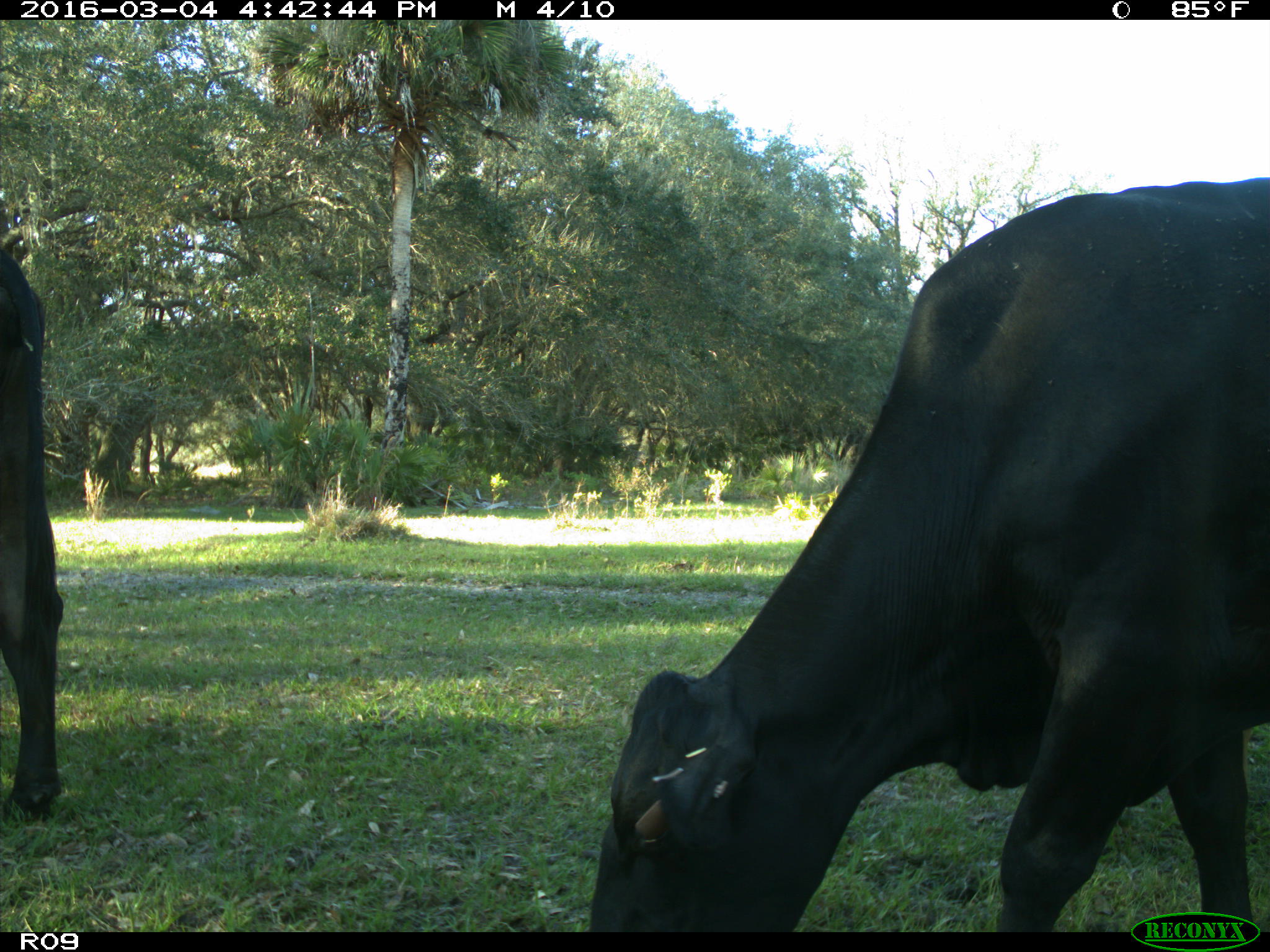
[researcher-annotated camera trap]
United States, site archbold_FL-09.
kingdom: Animalia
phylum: Chordata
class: Mammalia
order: Artiodactyla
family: Bovidae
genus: Bos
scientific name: Bos taurus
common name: domestic cow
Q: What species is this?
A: Bos taurus (domestic cow).